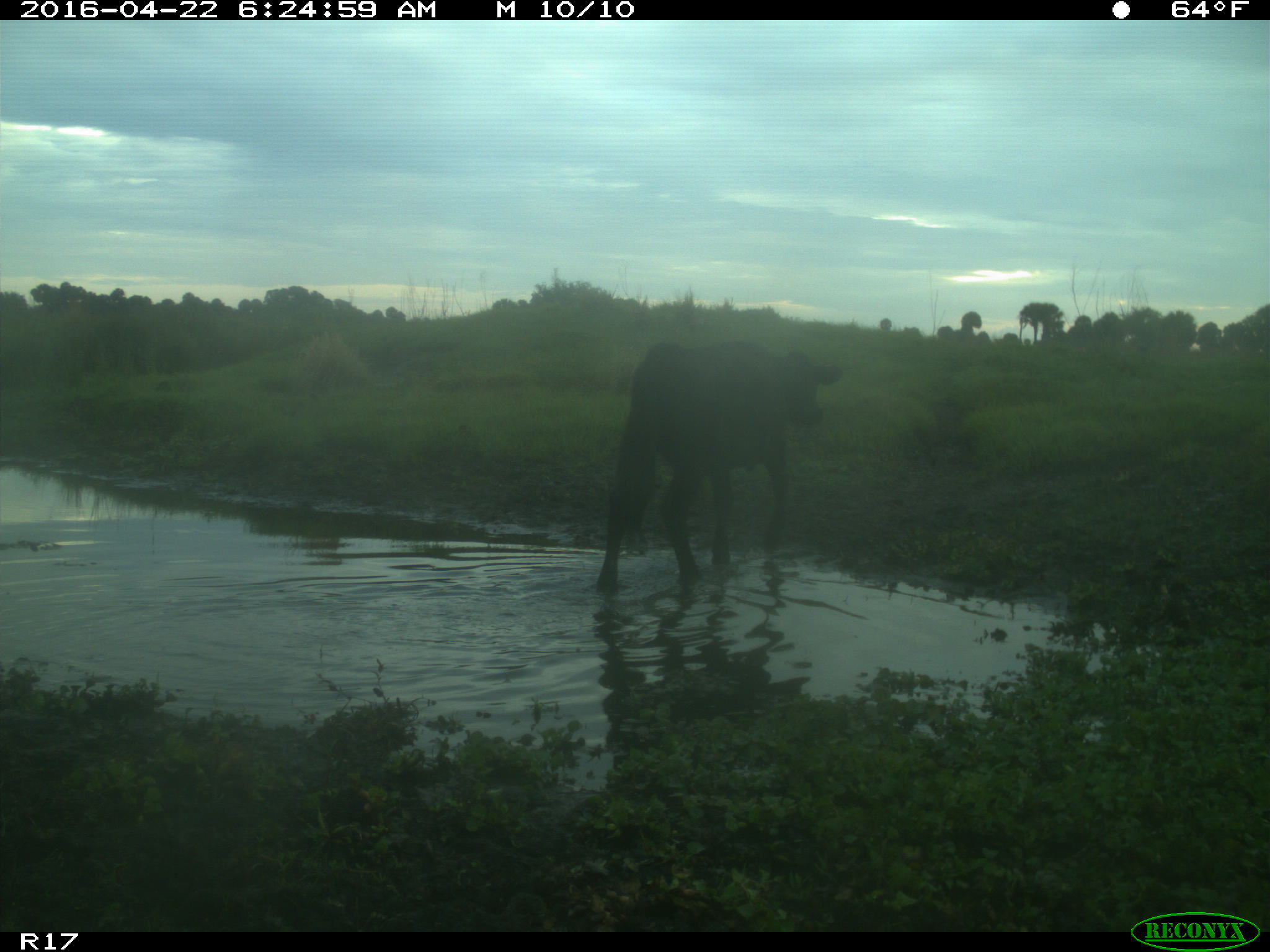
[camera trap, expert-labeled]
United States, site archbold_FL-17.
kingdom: Animalia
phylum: Chordata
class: Mammalia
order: Artiodactyla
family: Bovidae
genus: Bos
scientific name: Bos taurus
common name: domestic cow